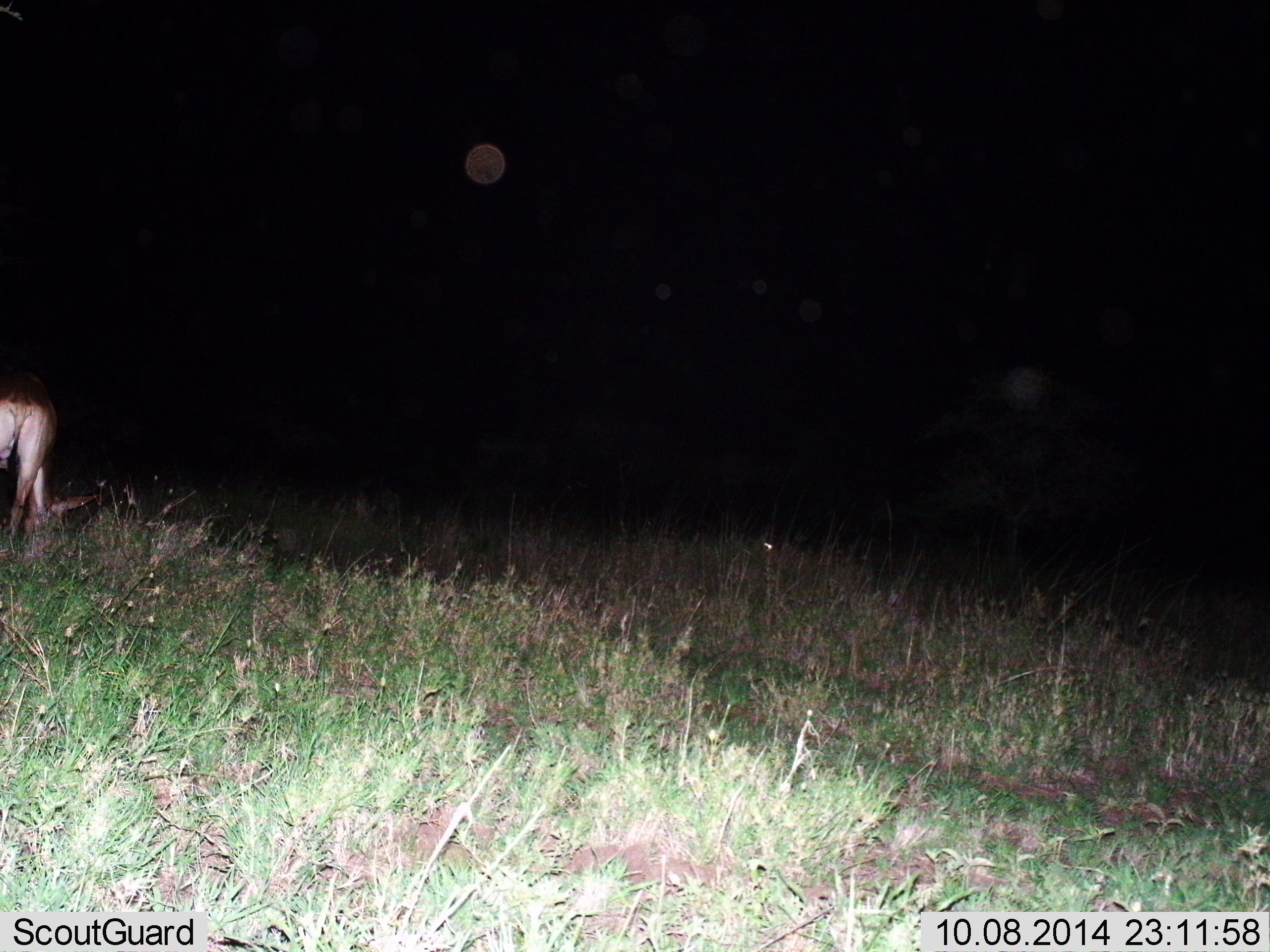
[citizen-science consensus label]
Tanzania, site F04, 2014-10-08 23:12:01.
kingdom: Animalia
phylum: Chordata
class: Mammalia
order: Artiodactyla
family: Bovidae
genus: Alcelaphus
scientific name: Alcelaphus buselaphus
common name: hartebeest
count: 1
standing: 0%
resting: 0%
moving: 14%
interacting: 0%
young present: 0%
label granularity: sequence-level